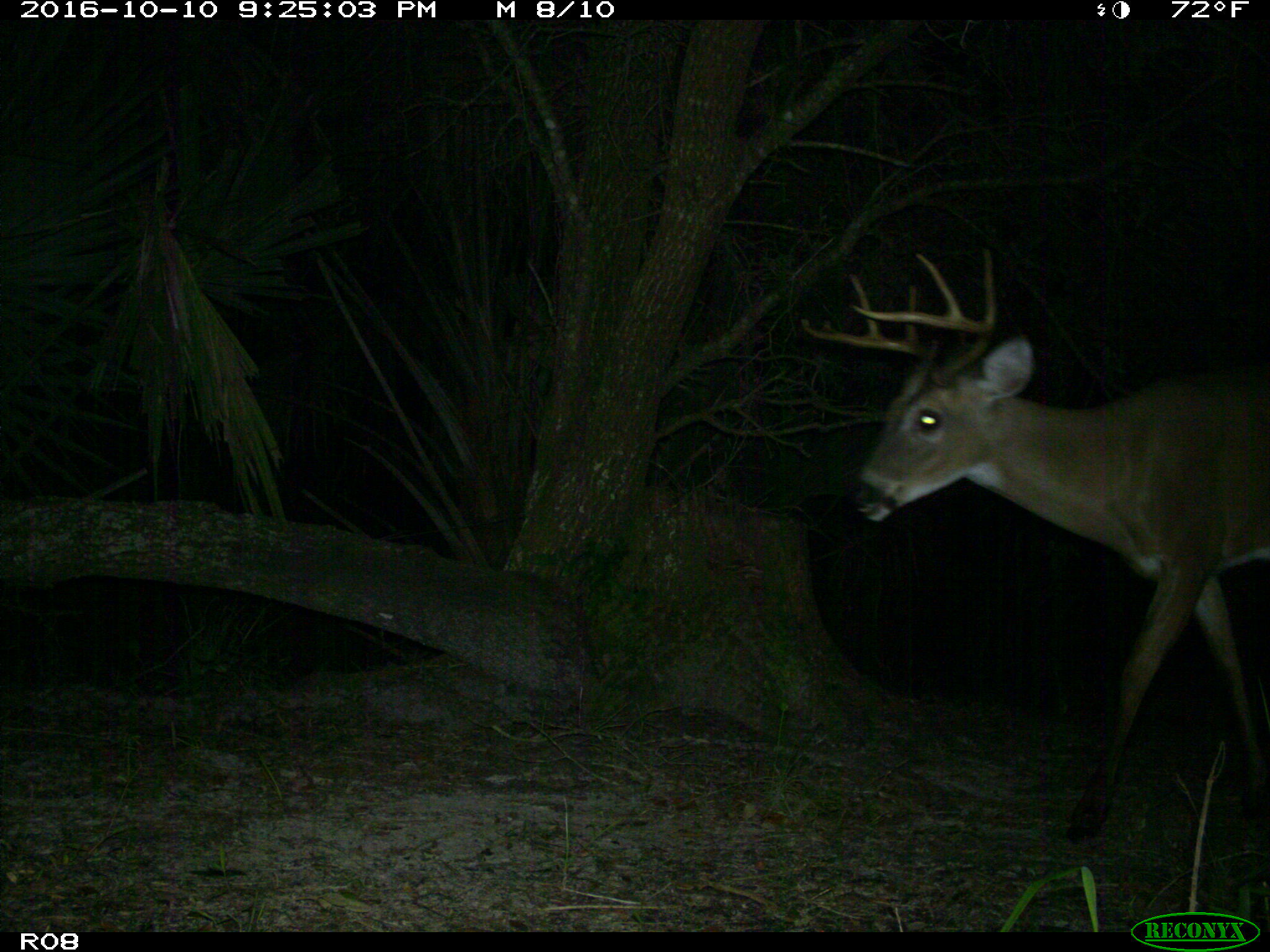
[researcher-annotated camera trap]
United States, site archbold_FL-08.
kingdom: Animalia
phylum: Chordata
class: Mammalia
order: Artiodactyla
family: Cervidae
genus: Odocoileus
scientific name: Odocoileus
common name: deer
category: unidentified deer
Unidentified deer (deer) (Odocoileus).